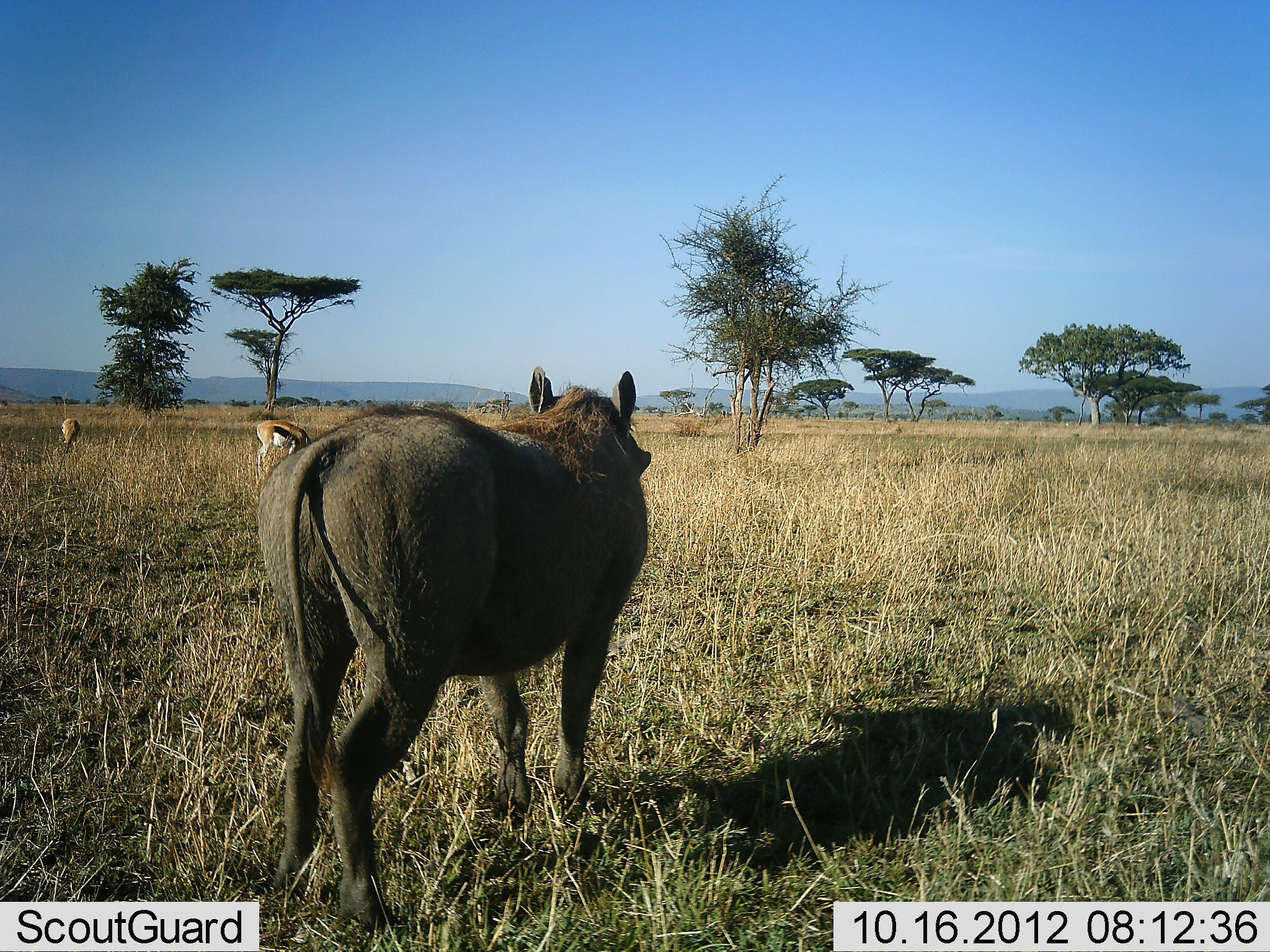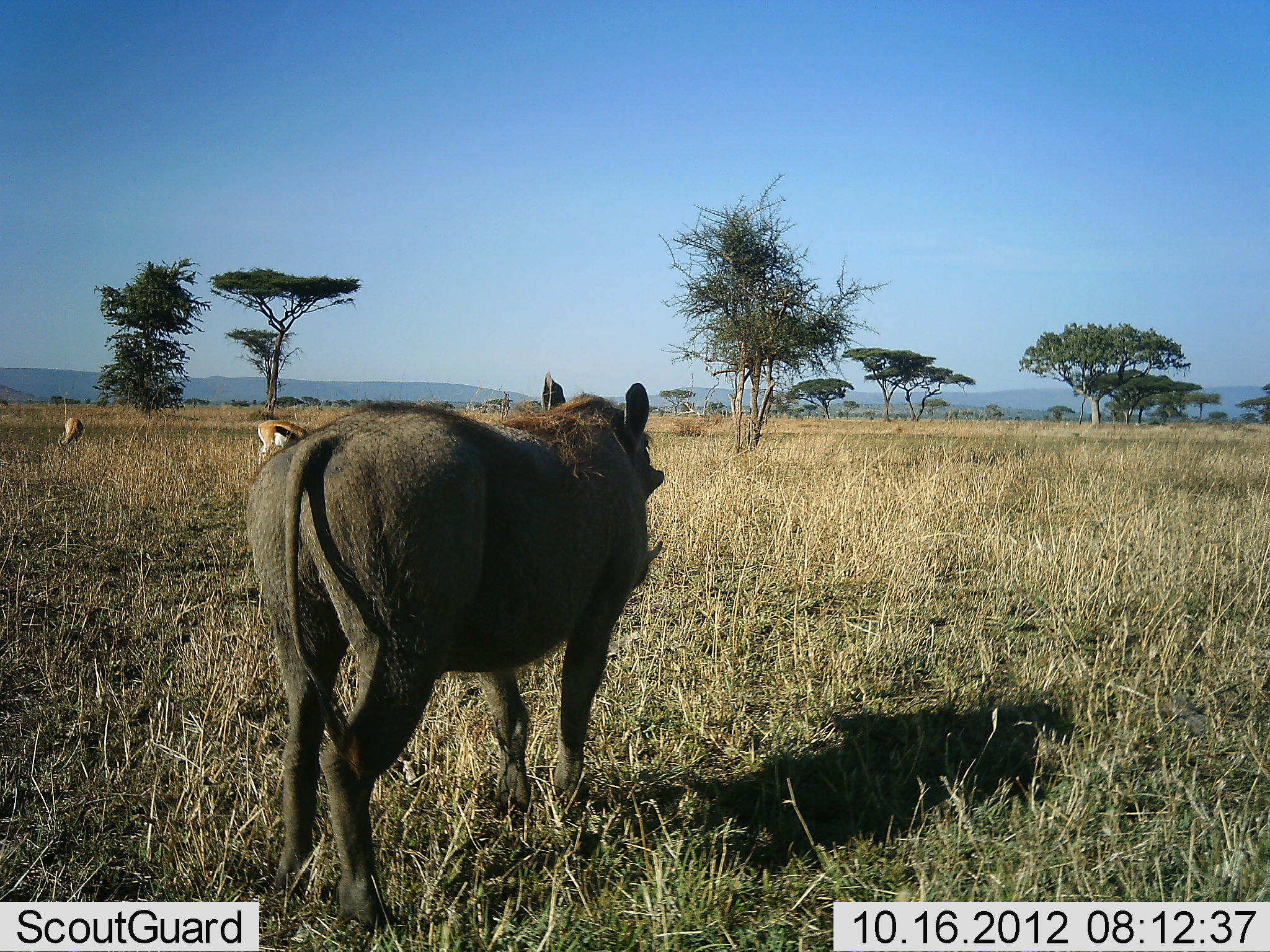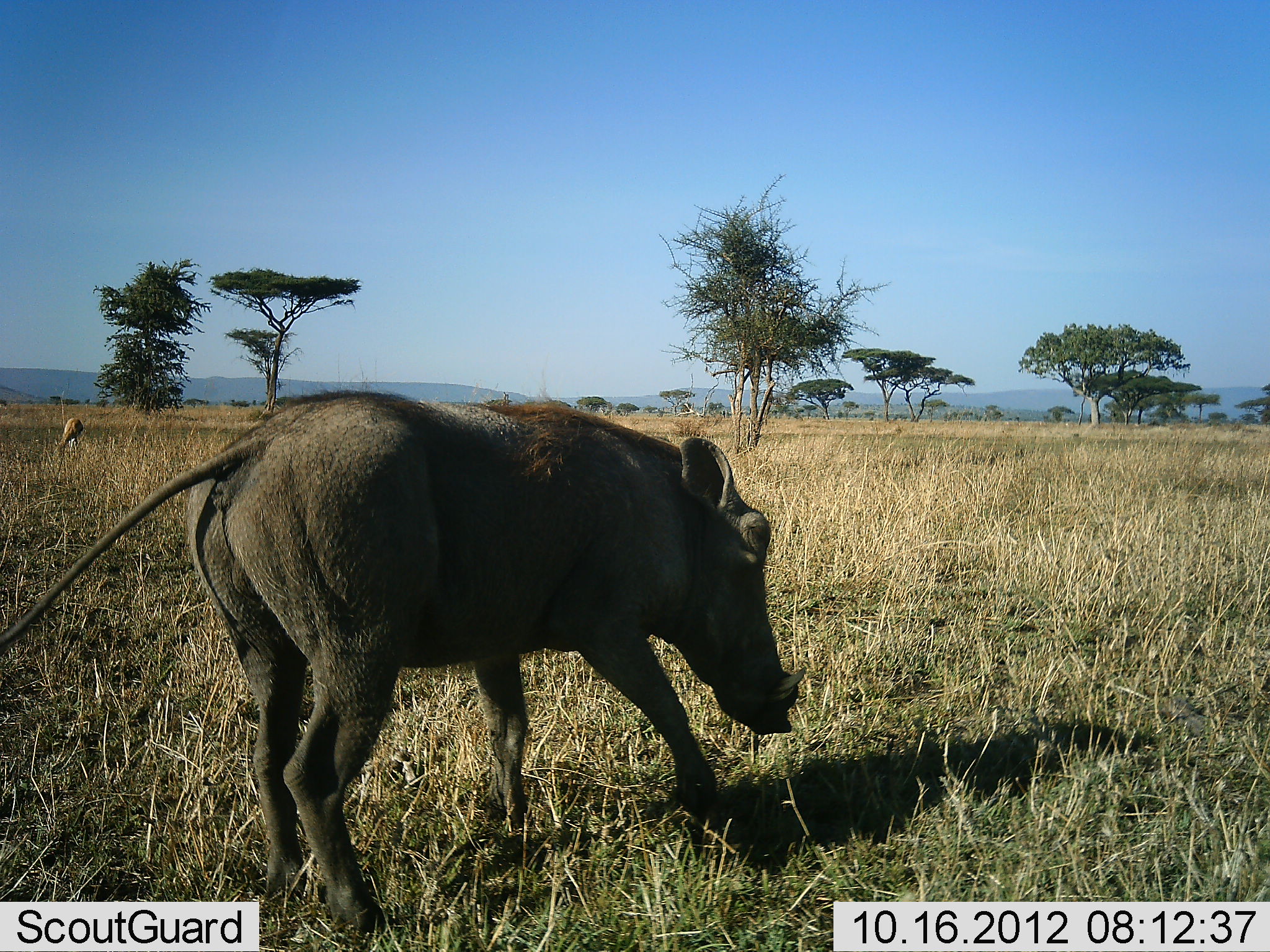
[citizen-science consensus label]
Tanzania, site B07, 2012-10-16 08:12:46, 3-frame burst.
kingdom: Animalia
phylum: Chordata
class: Mammalia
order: Artiodactyla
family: Bovidae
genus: Eudorcas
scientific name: Eudorcas thomsonii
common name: thomson's gazelle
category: gazellethomsons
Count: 2.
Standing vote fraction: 30%.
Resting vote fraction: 0%.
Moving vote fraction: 0%.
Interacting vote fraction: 0%.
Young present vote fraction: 0%.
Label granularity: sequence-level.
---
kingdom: Animalia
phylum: Chordata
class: Mammalia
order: Artiodactyla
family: Suidae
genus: Phacochoerus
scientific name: Phacochoerus africanus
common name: warthog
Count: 1.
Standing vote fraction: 77%.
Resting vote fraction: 0%.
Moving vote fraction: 15%.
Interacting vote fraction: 0%.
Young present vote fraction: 0%.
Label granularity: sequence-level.